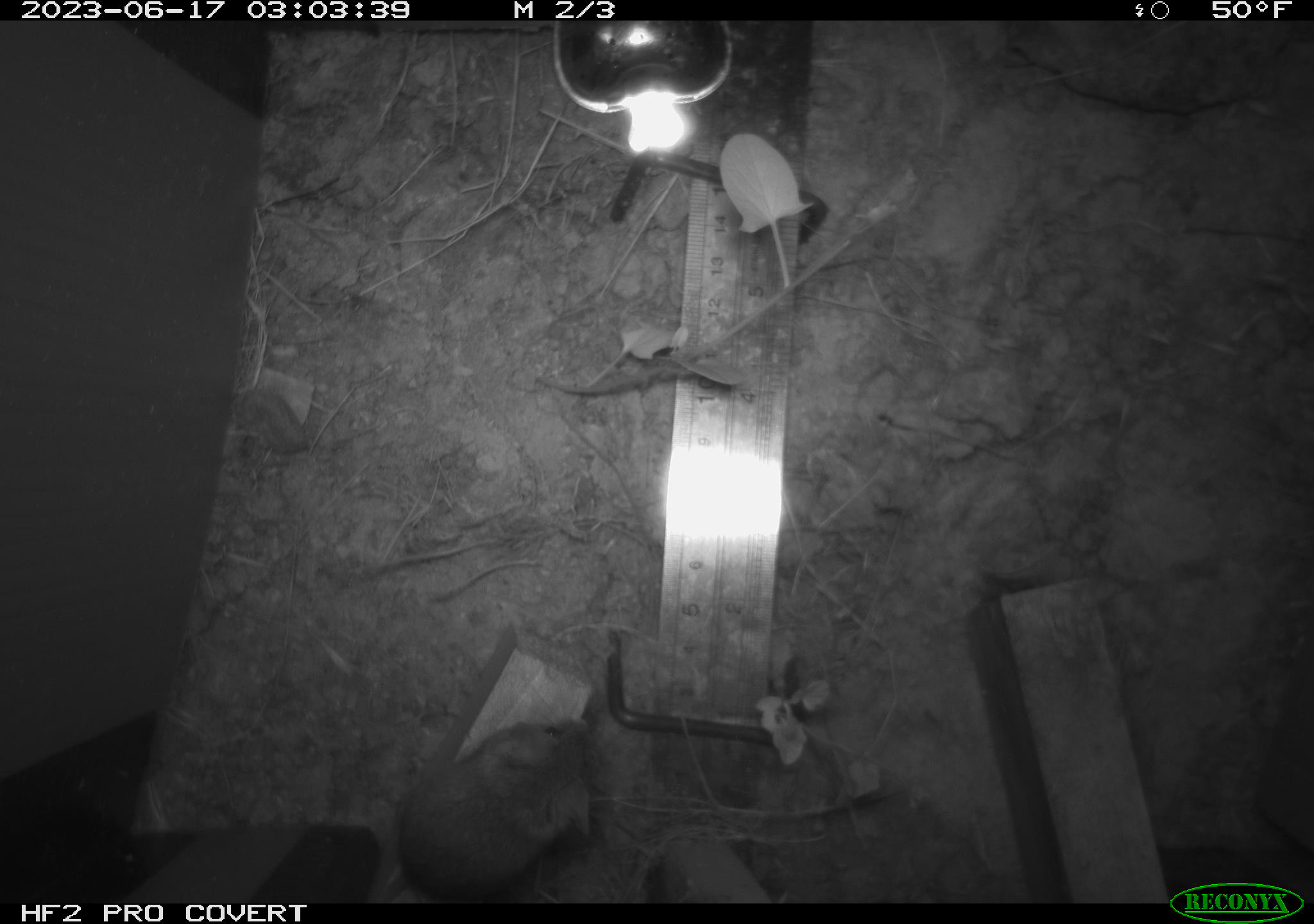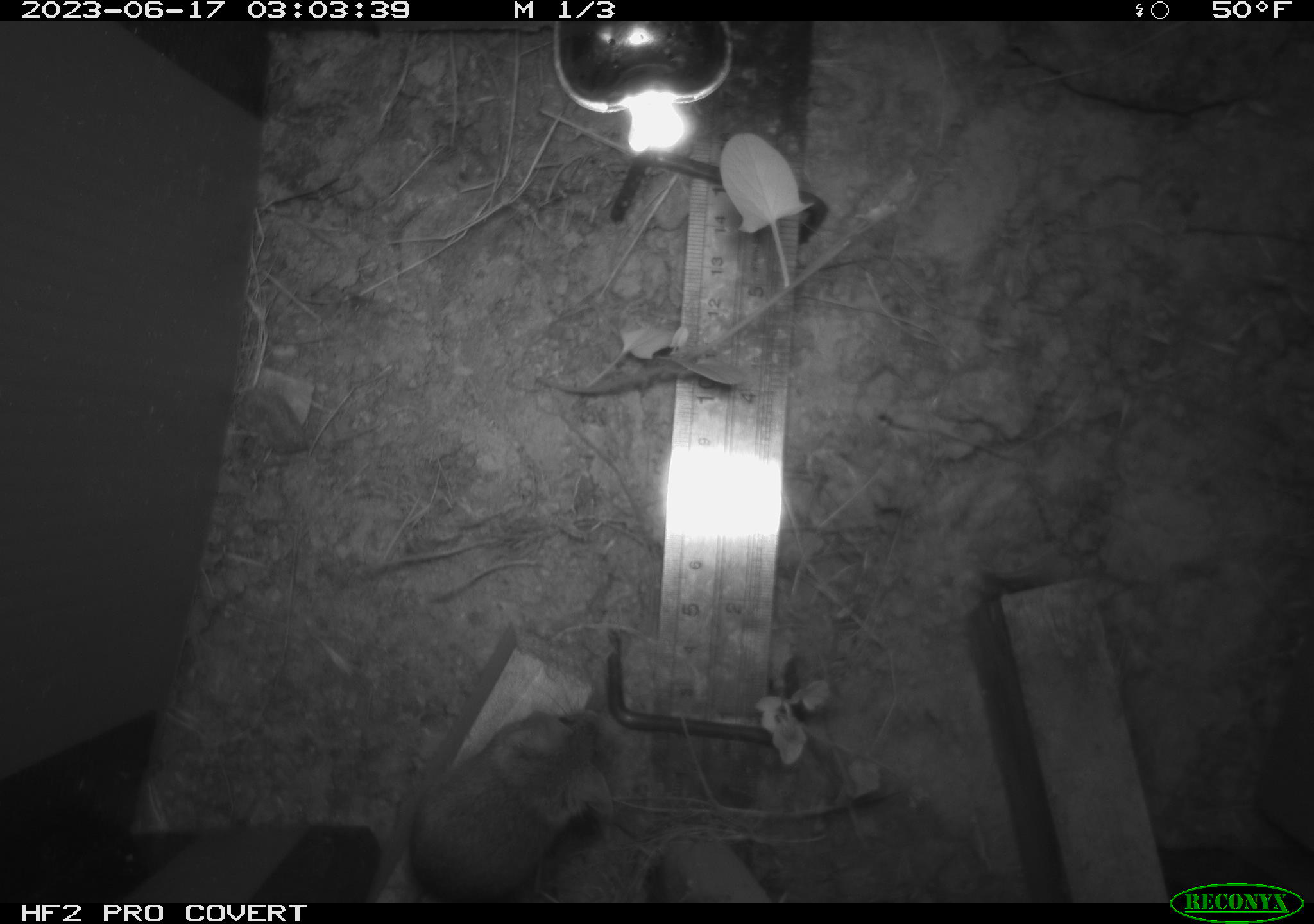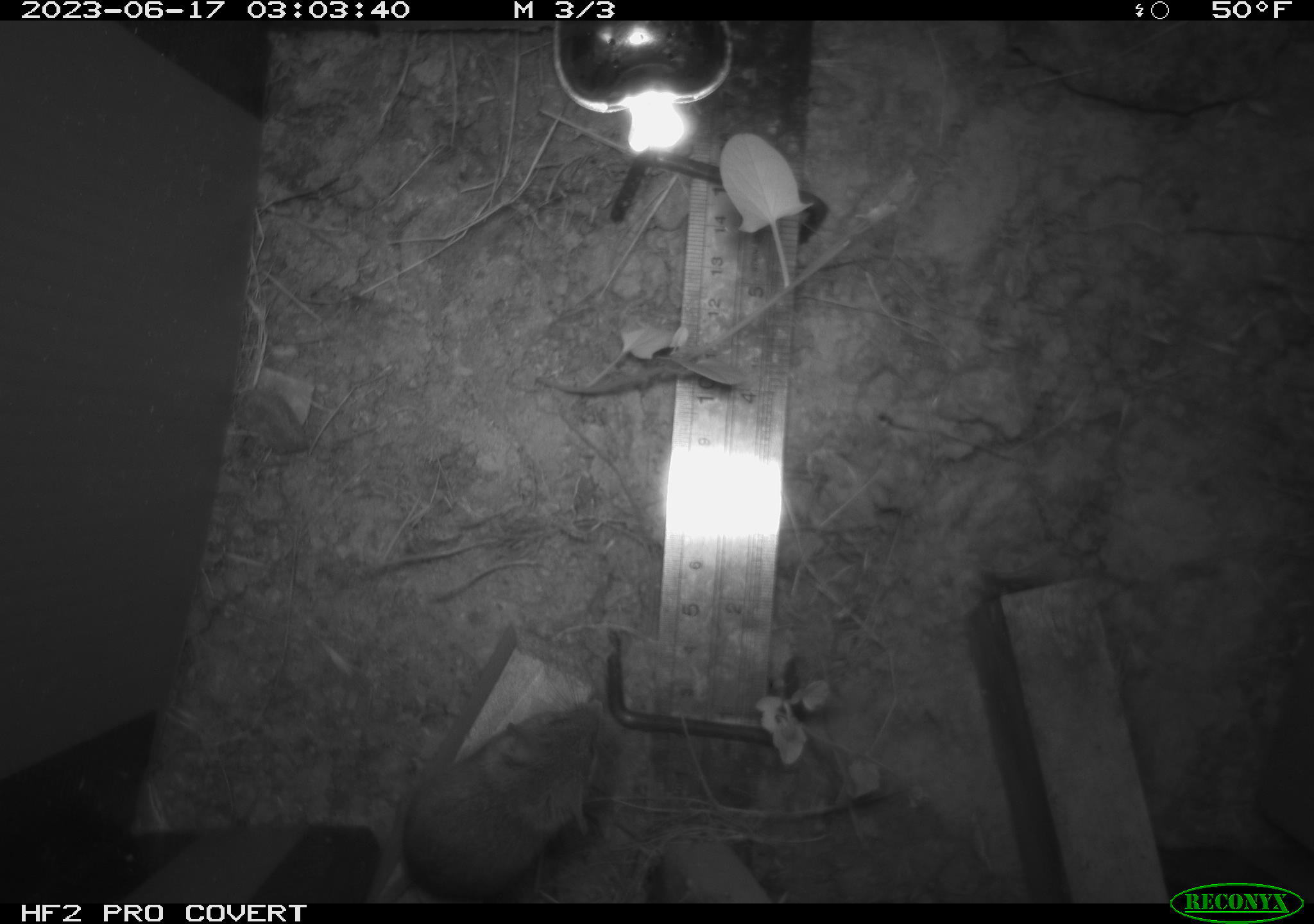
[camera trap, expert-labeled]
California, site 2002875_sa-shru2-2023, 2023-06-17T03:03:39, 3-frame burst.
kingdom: Animalia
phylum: Chordata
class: Mammalia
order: Rodentia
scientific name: Rodentia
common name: mouse species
Mouse species (Rodentia).